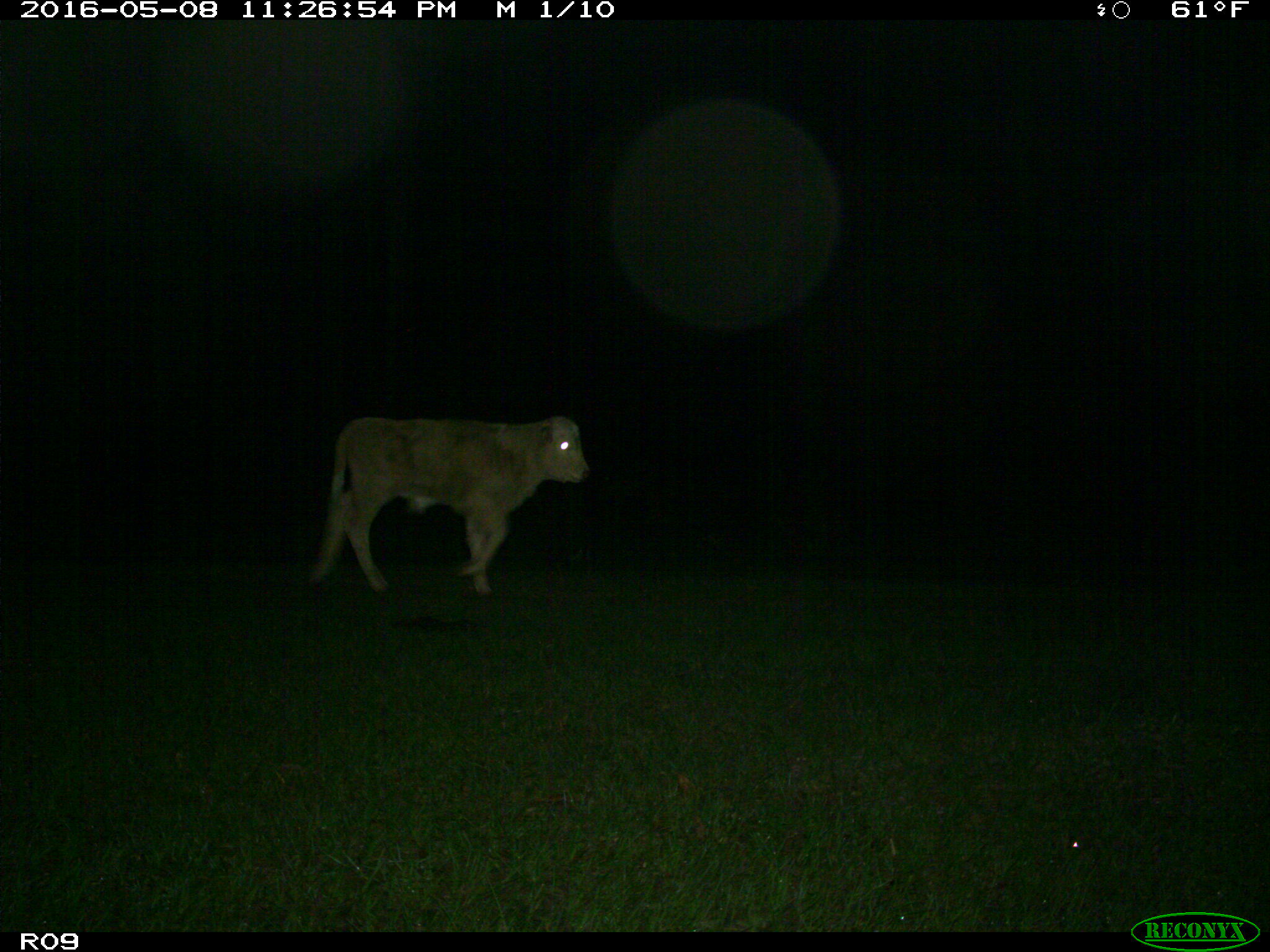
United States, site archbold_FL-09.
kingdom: Animalia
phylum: Chordata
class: Mammalia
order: Artiodactyla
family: Bovidae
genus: Bos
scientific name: Bos taurus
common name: domestic cow